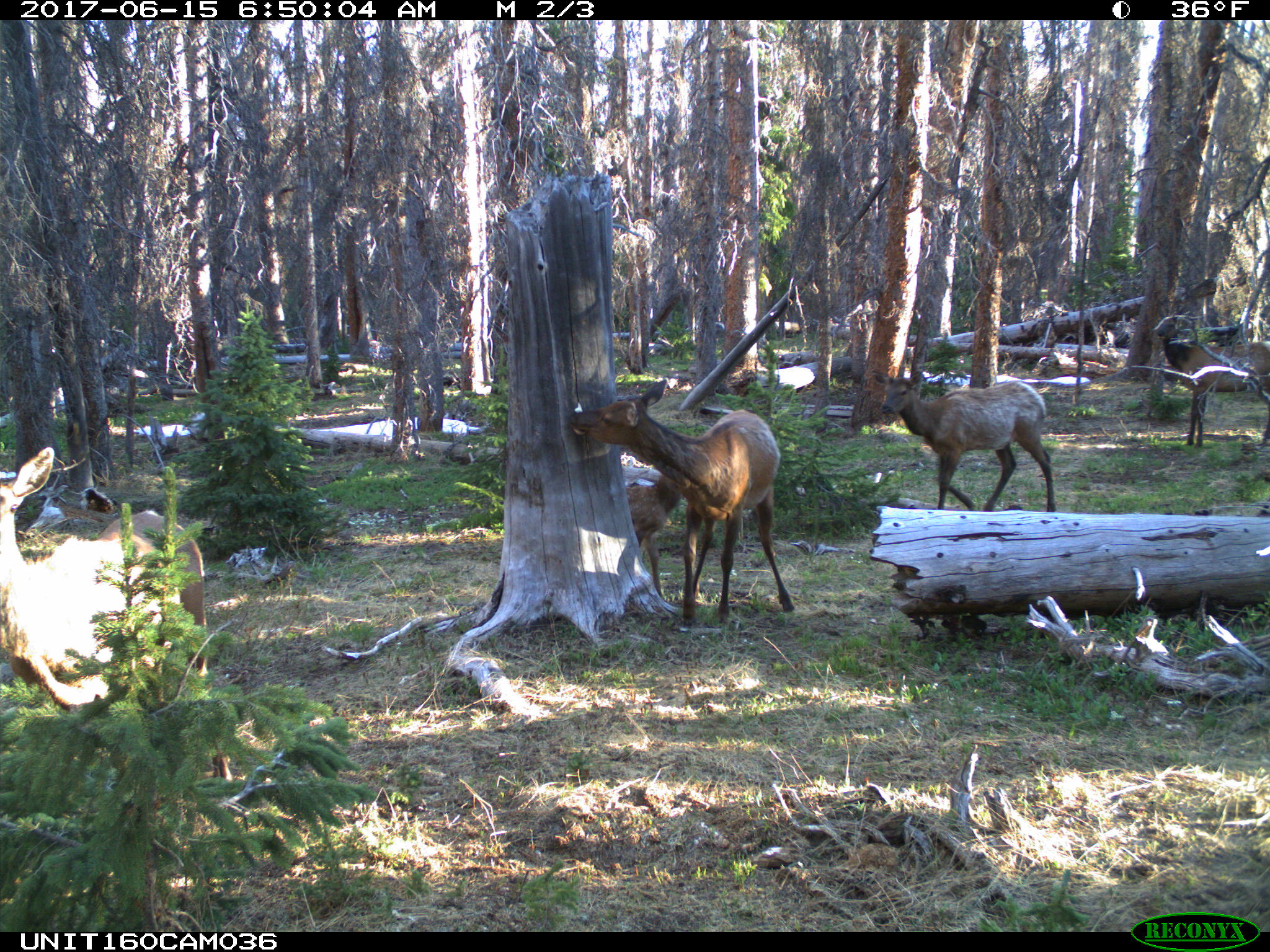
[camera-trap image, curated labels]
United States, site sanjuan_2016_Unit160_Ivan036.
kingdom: Animalia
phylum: Chordata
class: Mammalia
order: Artiodactyla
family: Cervidae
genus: Cervus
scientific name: Cervus elaphus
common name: red deer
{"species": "Cervus elaphus (red deer)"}